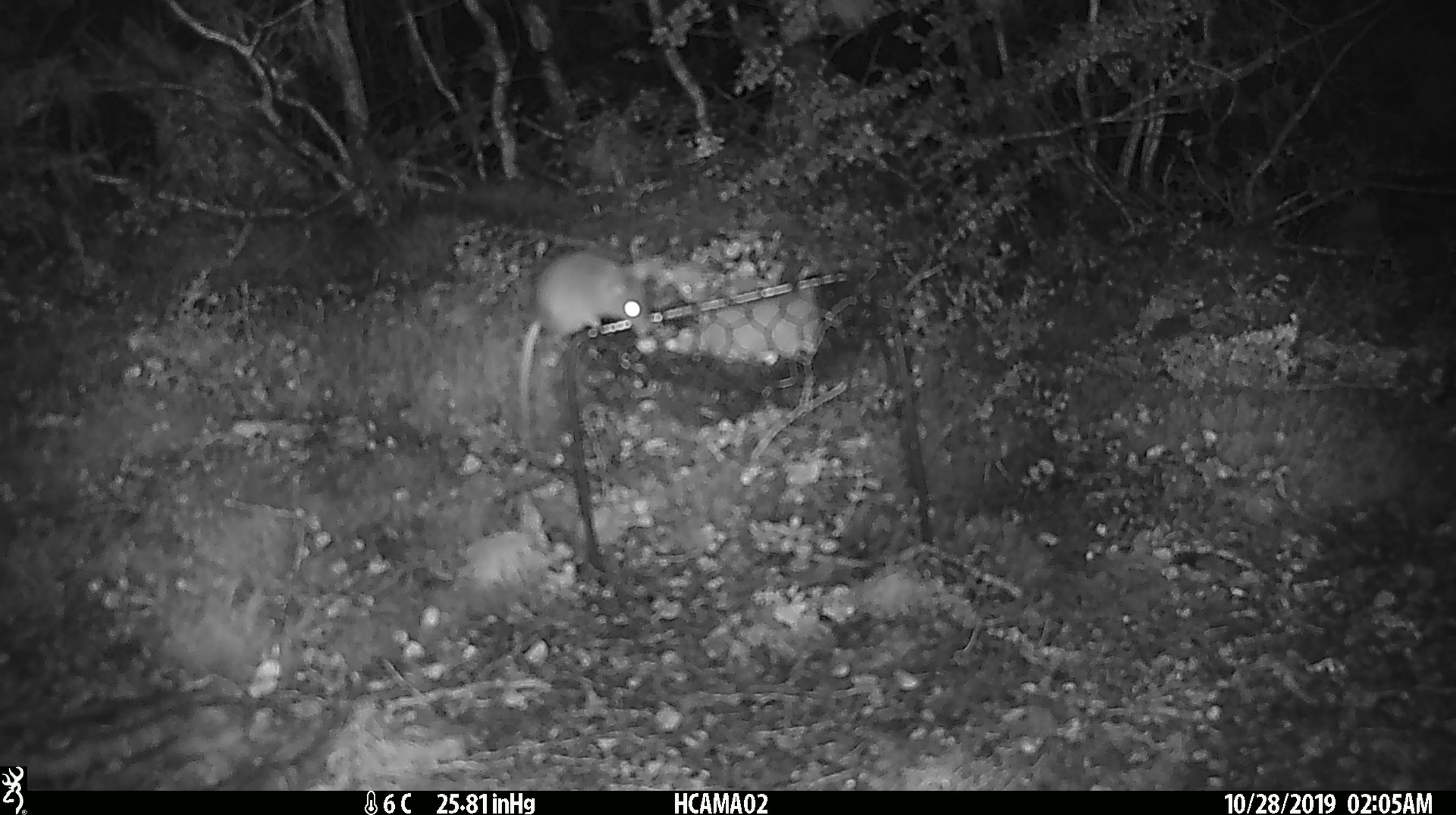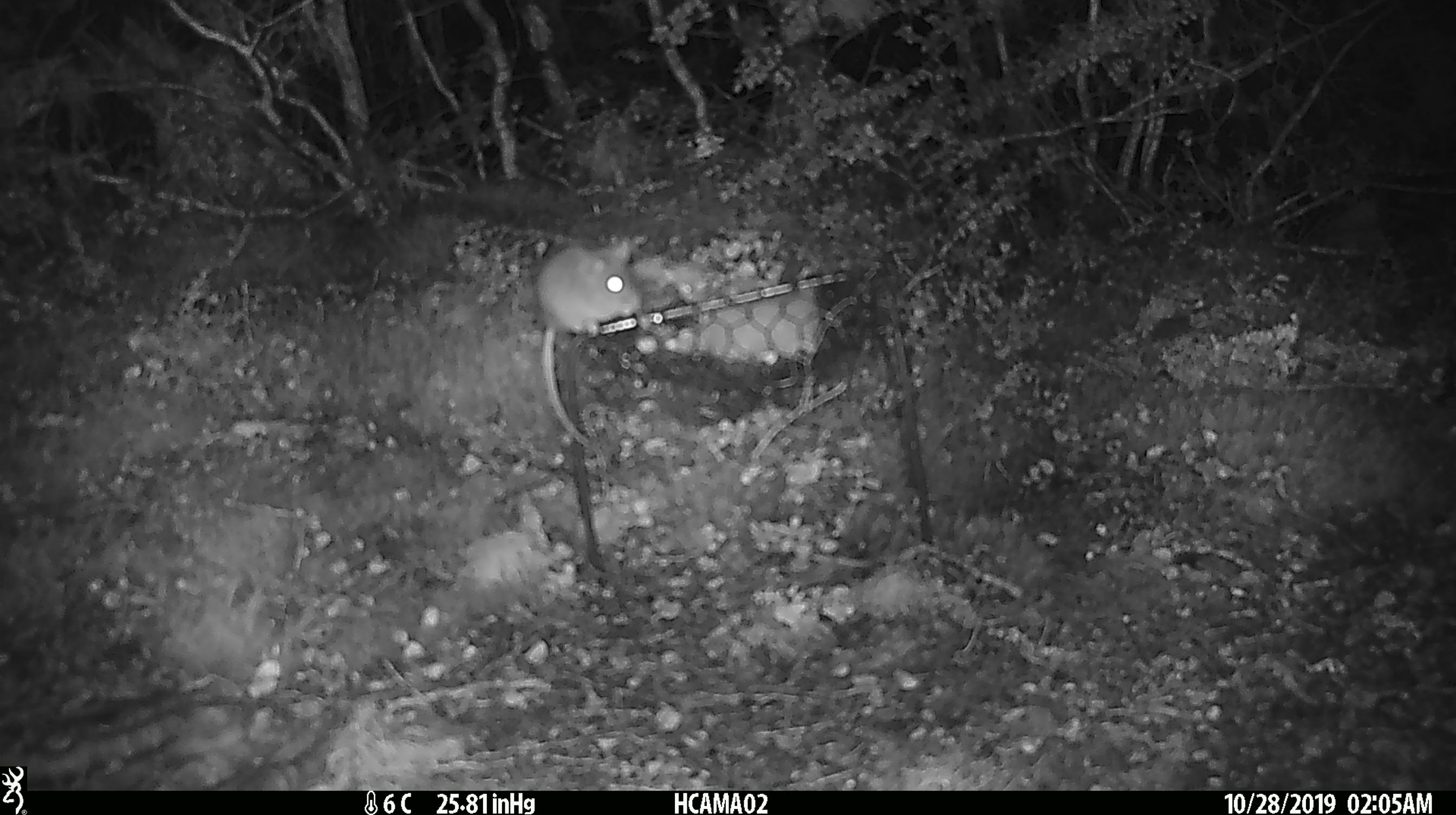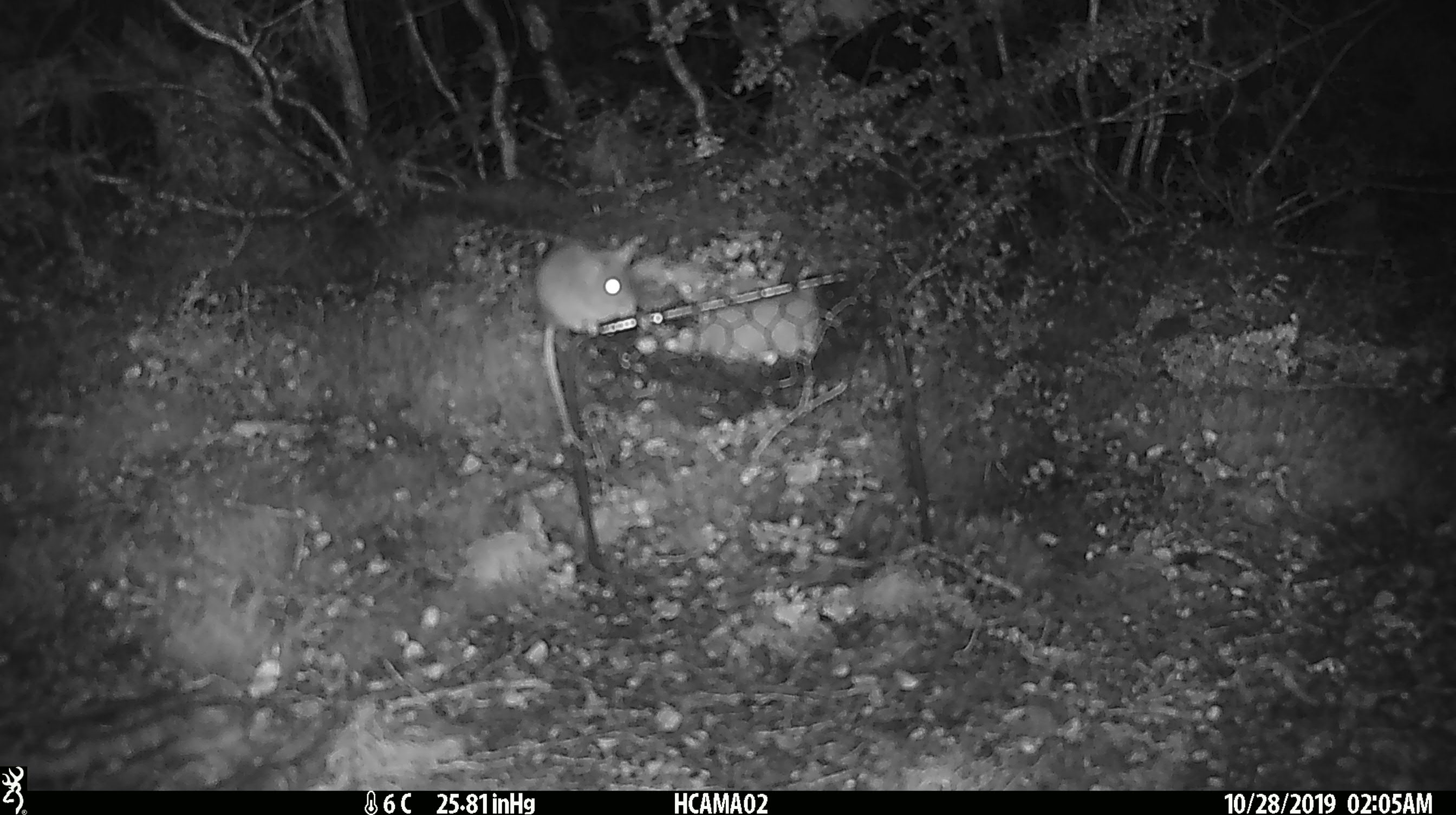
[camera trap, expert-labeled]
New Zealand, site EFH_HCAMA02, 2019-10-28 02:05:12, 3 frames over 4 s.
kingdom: Animalia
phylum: Chordata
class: Mammalia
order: Rodentia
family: Muridae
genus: Mus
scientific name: Mus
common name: mouse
Mouse (Mus).